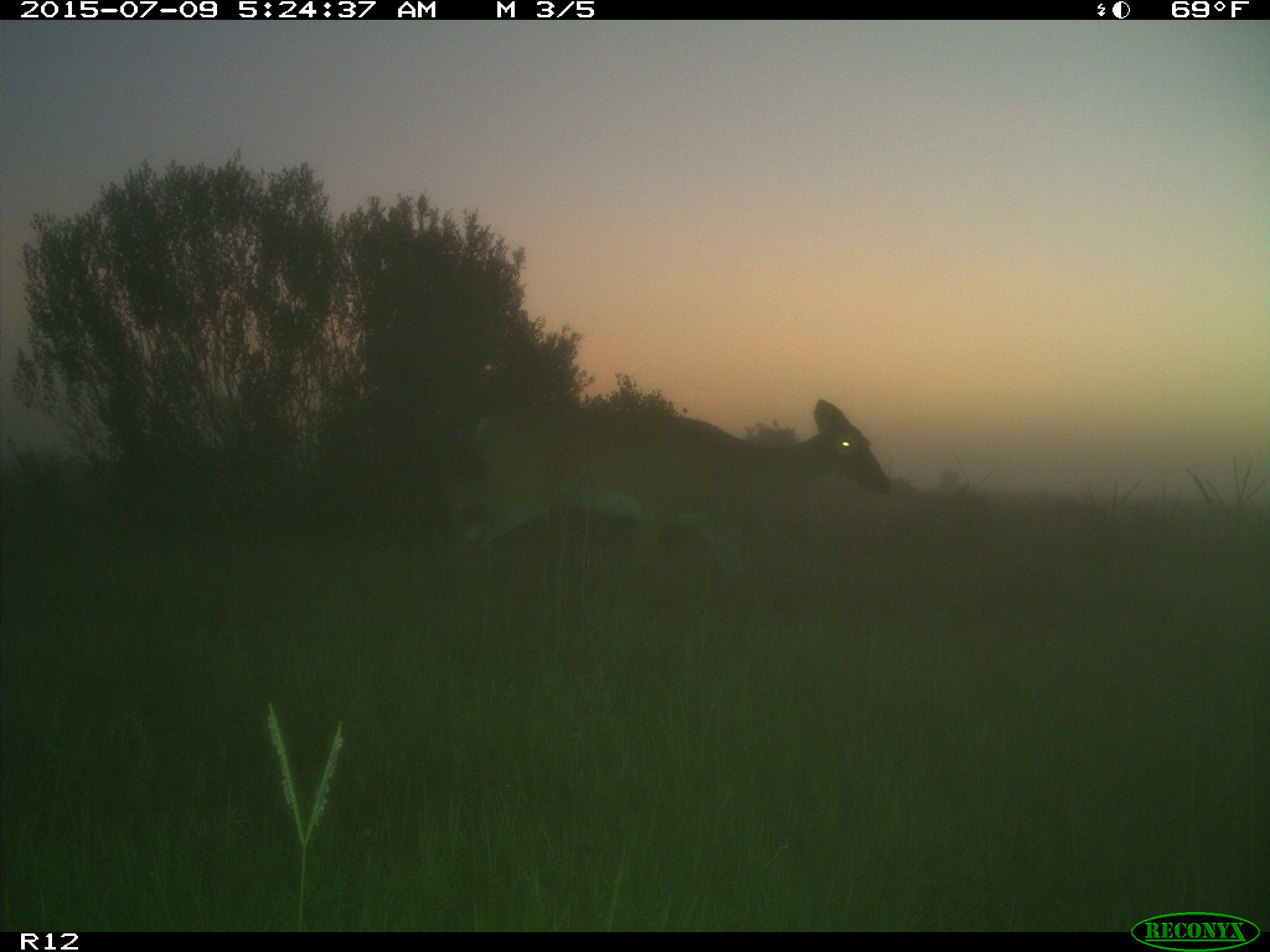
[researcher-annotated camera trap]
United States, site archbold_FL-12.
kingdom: Animalia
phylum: Chordata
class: Mammalia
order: Artiodactyla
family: Cervidae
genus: Odocoileus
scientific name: Odocoileus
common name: deer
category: unidentified deer